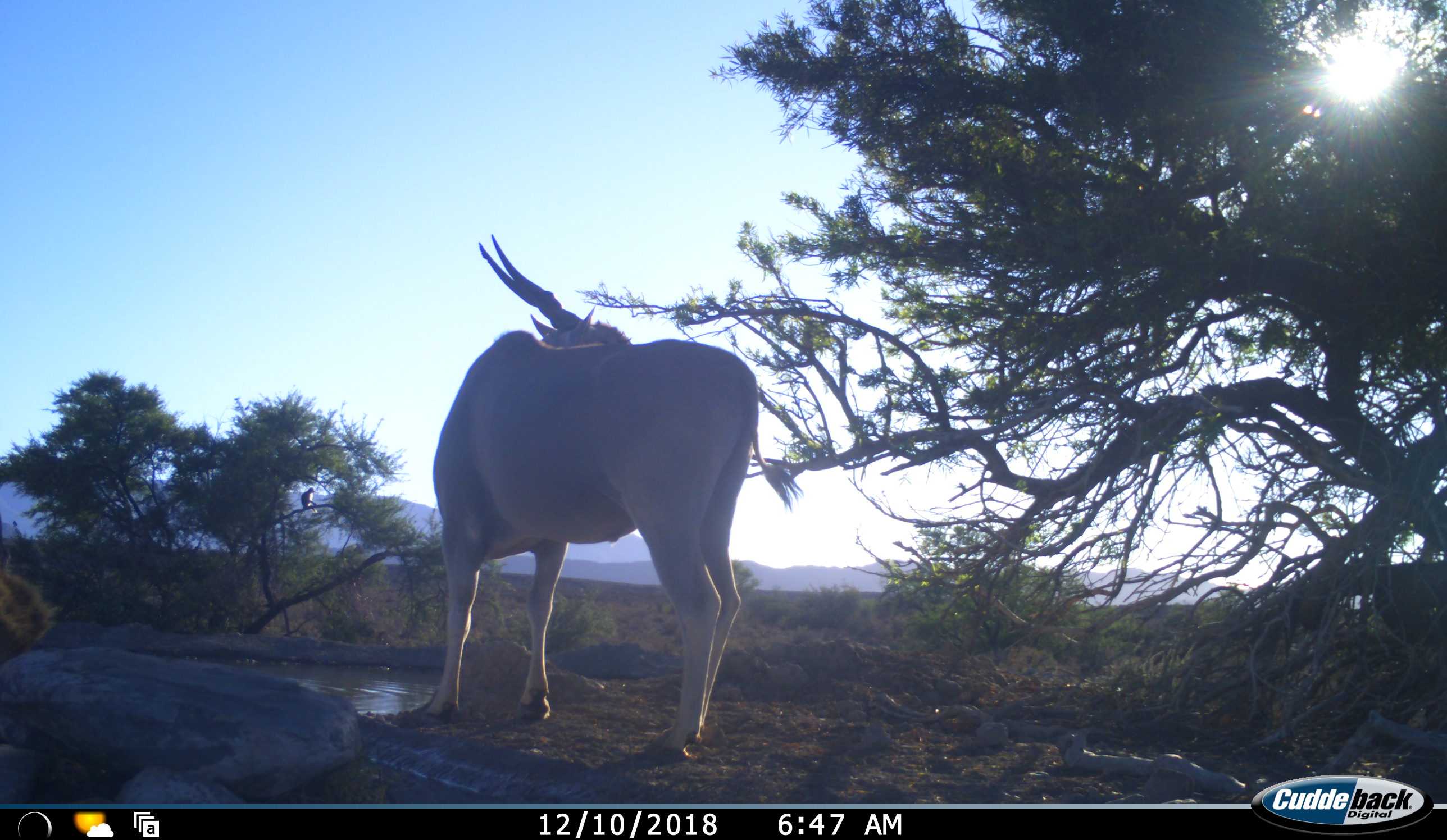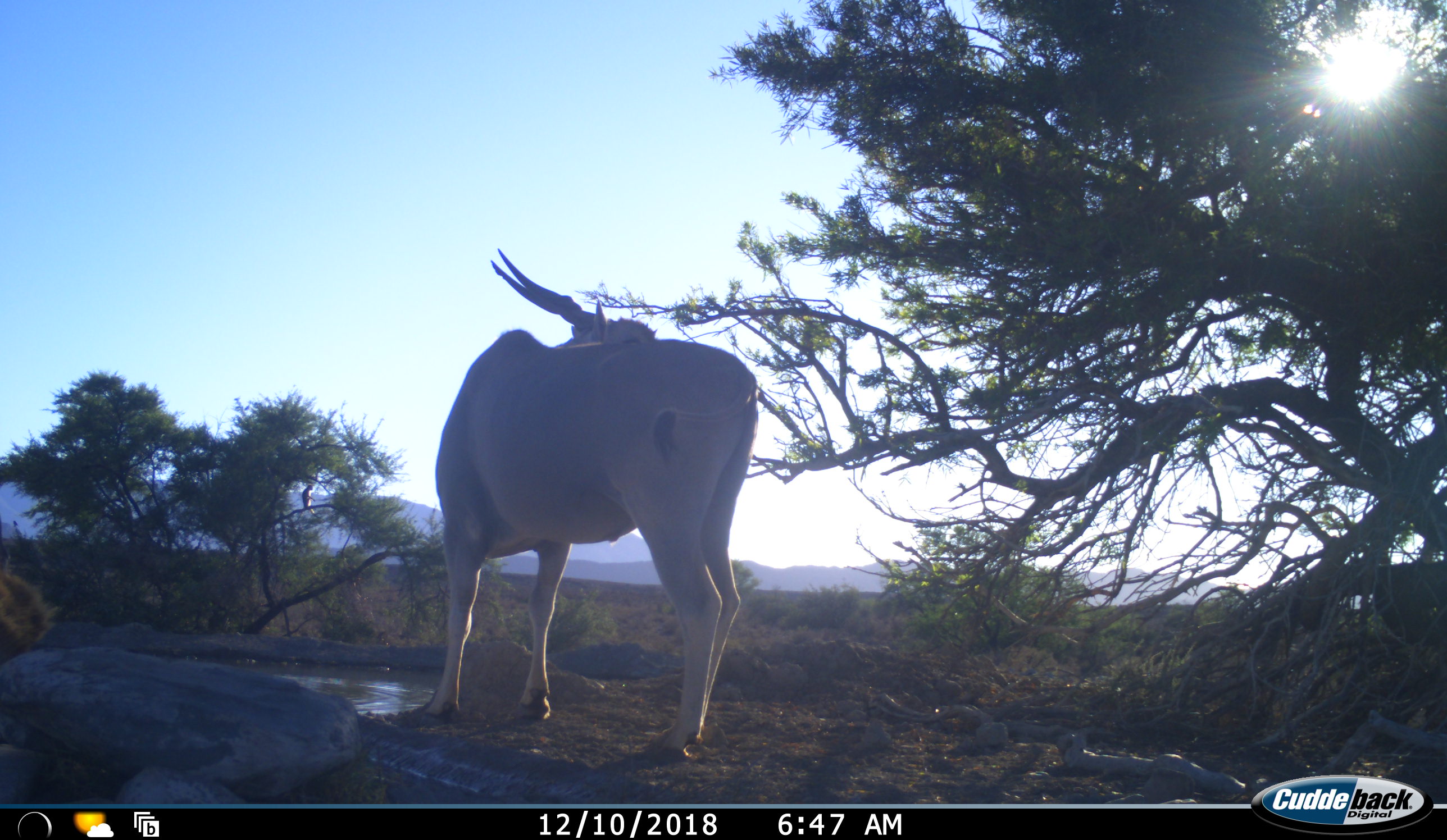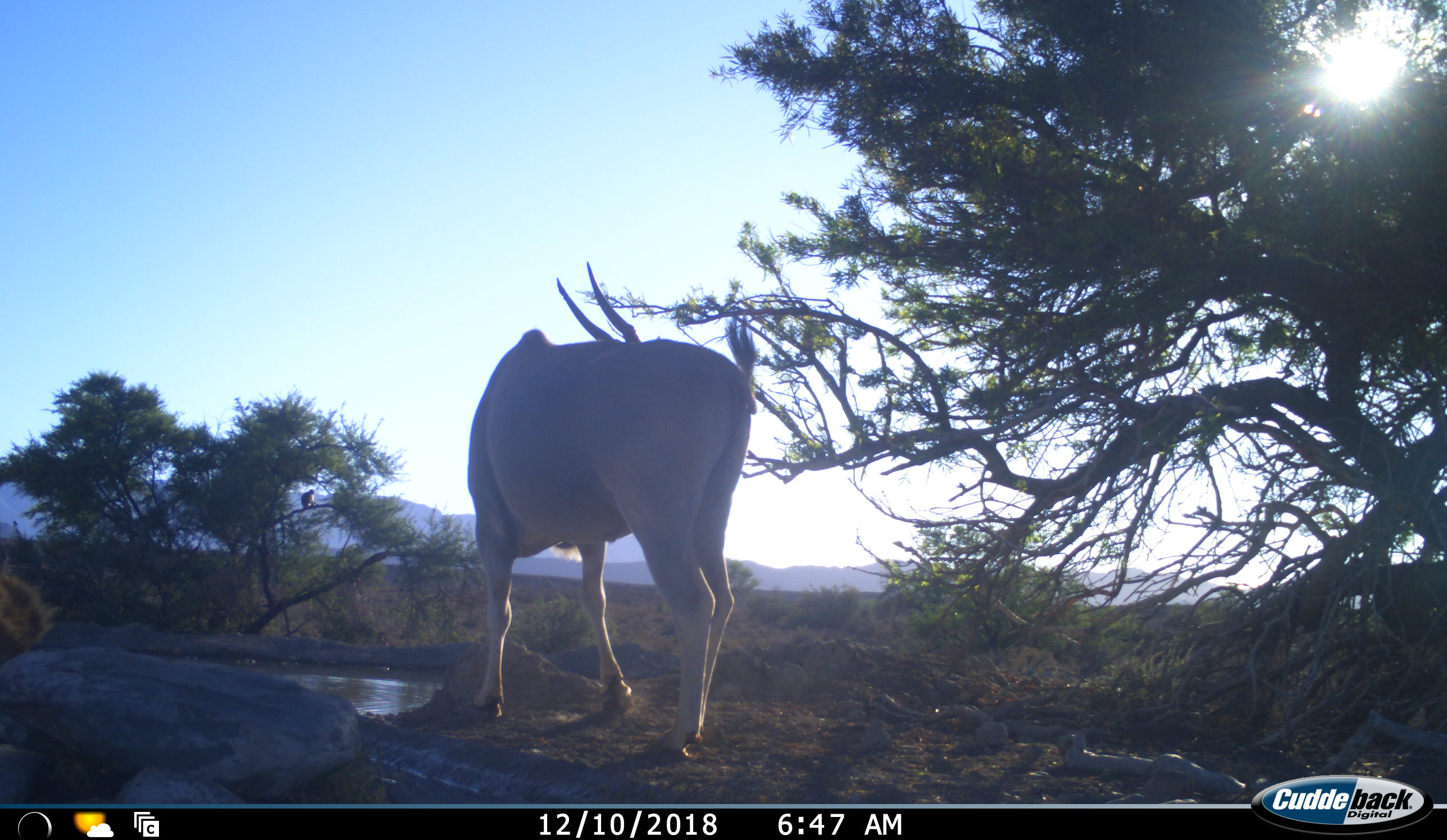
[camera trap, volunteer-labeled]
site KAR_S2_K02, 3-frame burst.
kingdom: Animalia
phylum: Chordata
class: Mammalia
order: Artiodactyla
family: Bovidae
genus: Tragelaphus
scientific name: Tragelaphus oryx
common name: eland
Eland (Tragelaphus oryx), count 1. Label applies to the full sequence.